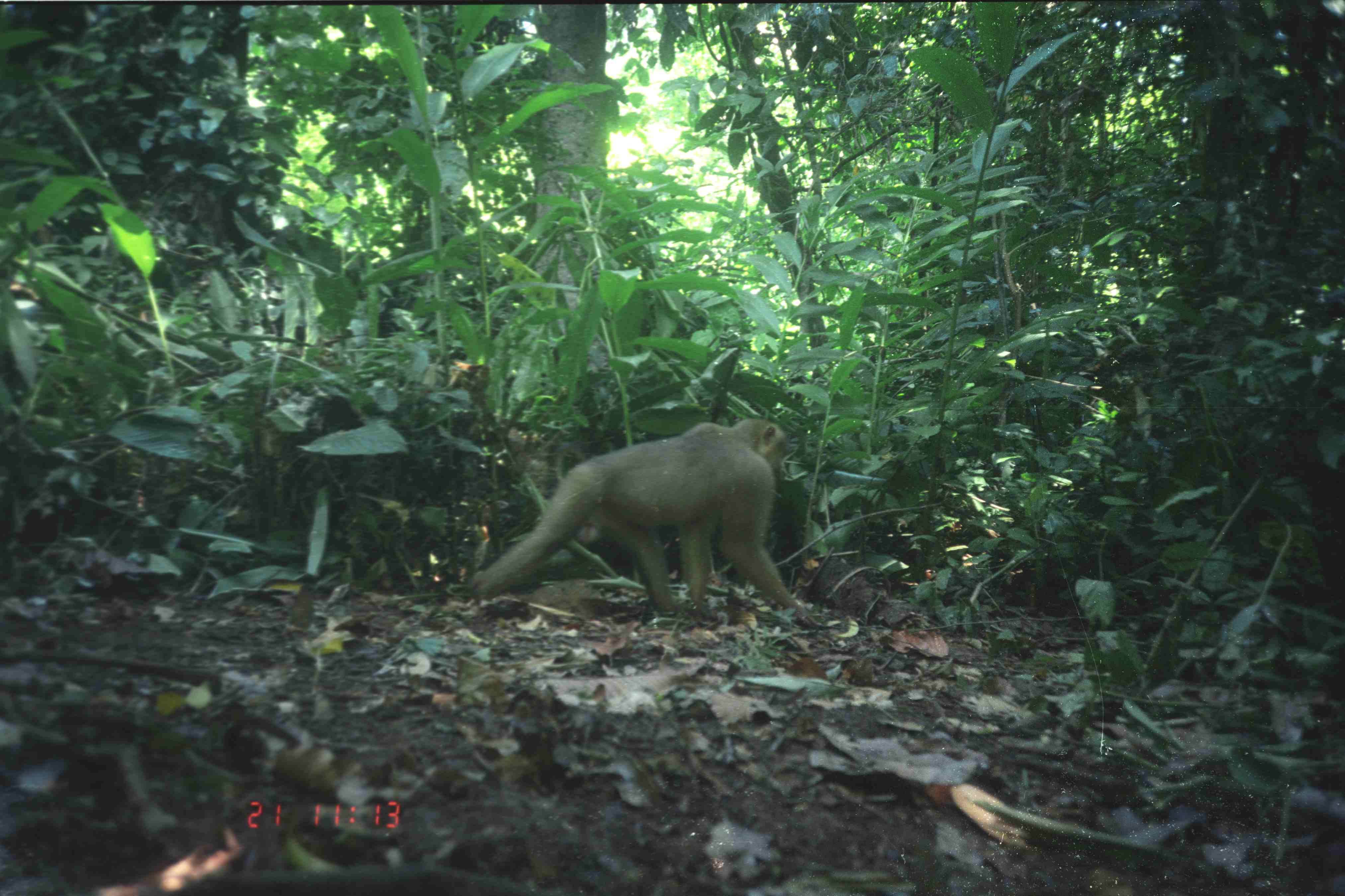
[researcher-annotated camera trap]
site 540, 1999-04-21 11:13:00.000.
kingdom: Animalia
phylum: Chordata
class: Mammalia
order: Primates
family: Cercopithecidae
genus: Macaca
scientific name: Macaca nemestrina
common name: southern pig-tailed macaque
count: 1